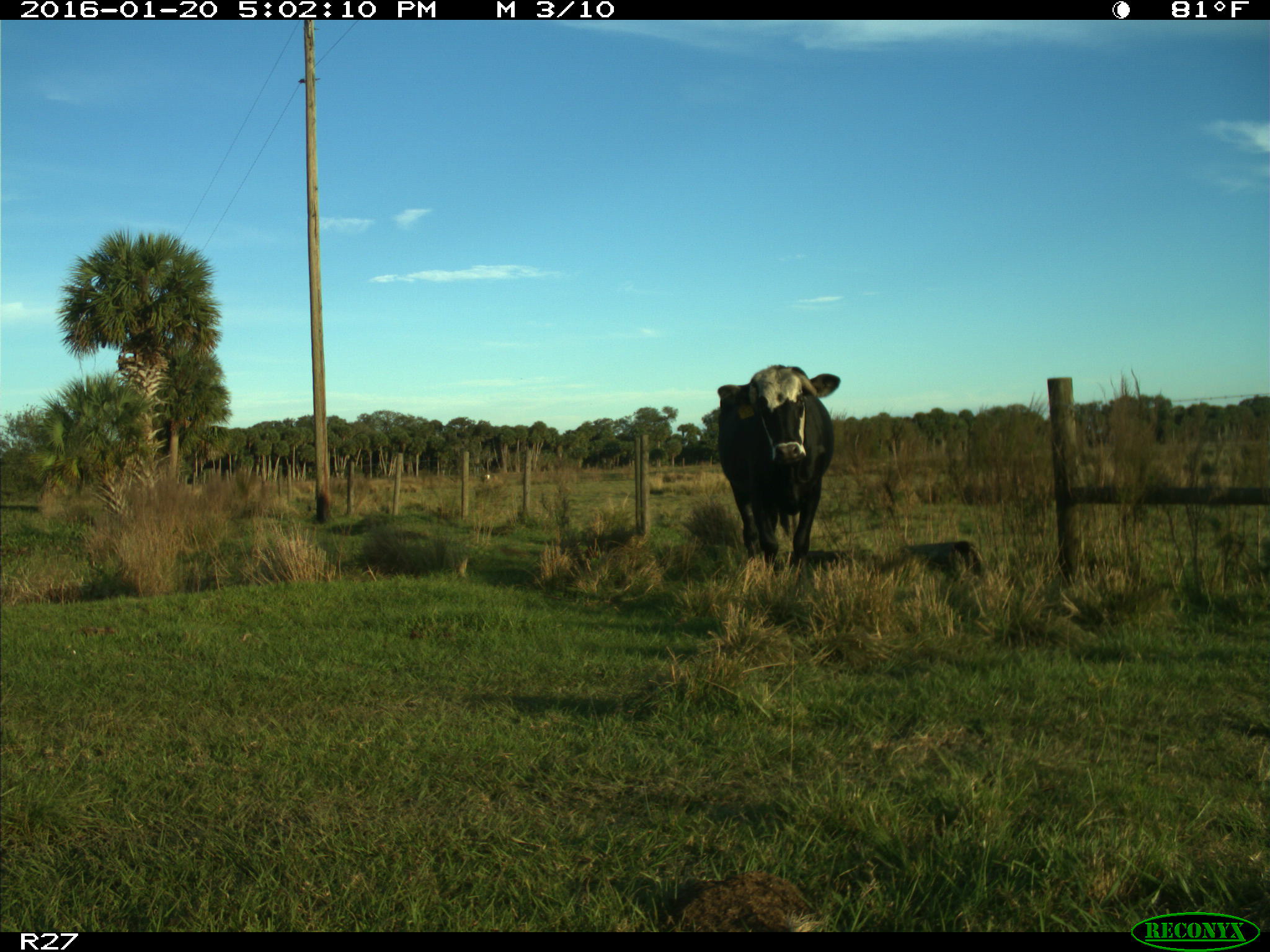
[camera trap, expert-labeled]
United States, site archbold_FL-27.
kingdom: Animalia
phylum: Chordata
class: Mammalia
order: Artiodactyla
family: Bovidae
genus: Bos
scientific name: Bos taurus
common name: domestic cow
Bos taurus (domestic cow).